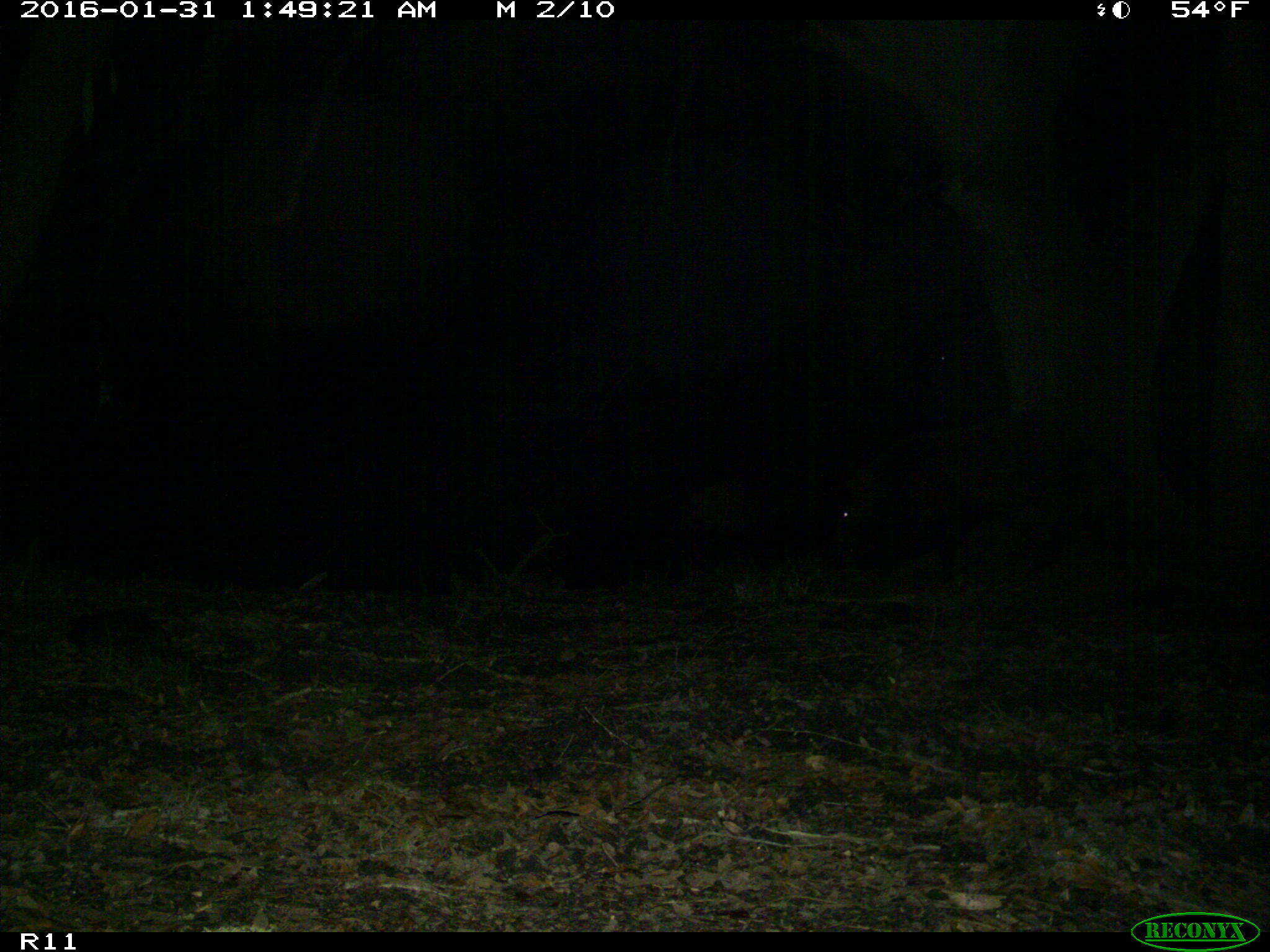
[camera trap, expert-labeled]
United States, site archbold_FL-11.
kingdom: Animalia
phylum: Chordata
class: Mammalia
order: Artiodactyla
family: Suidae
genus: Sus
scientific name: Sus scrofa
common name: wild boar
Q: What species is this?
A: Sus scrofa (wild boar).